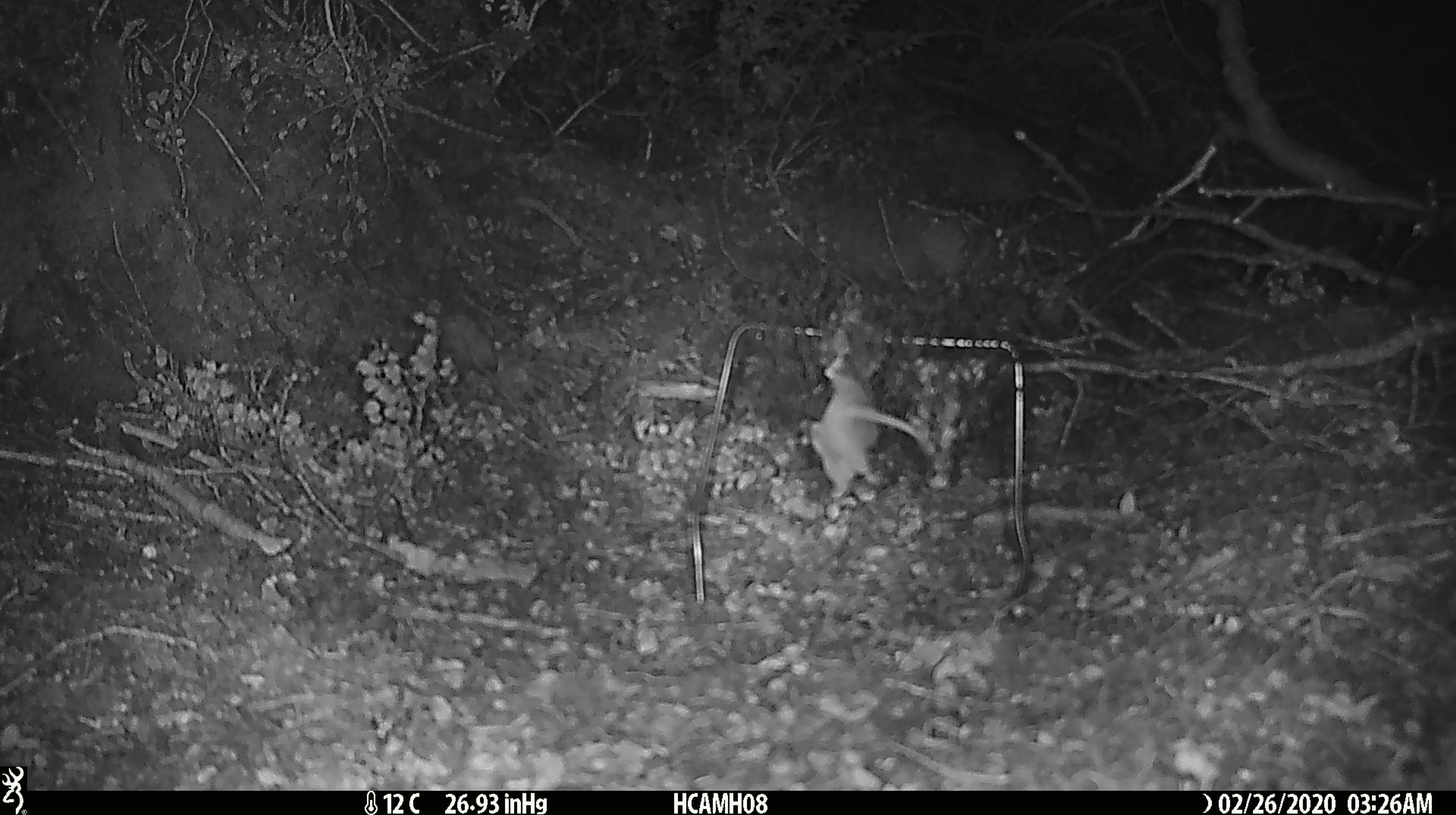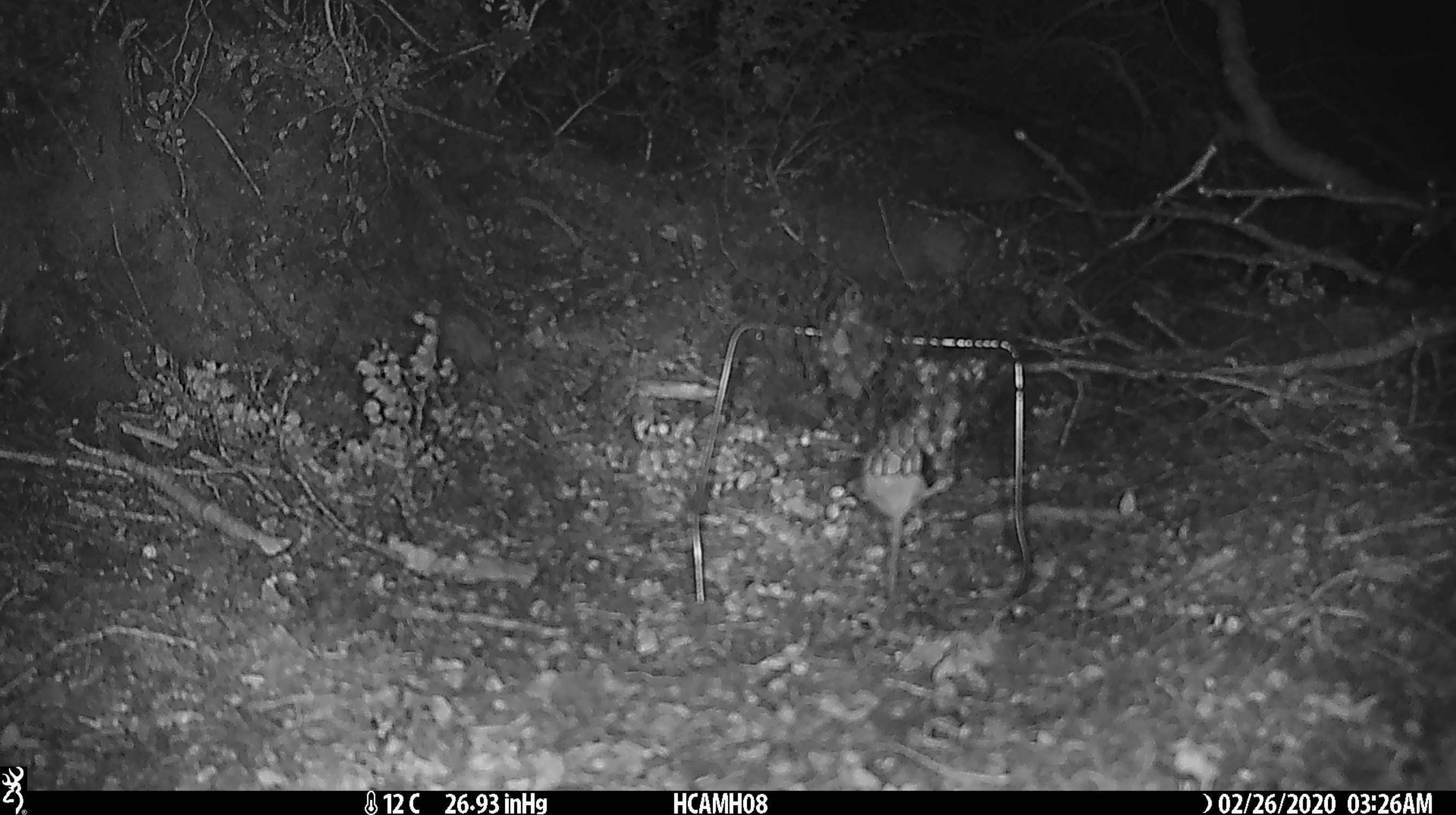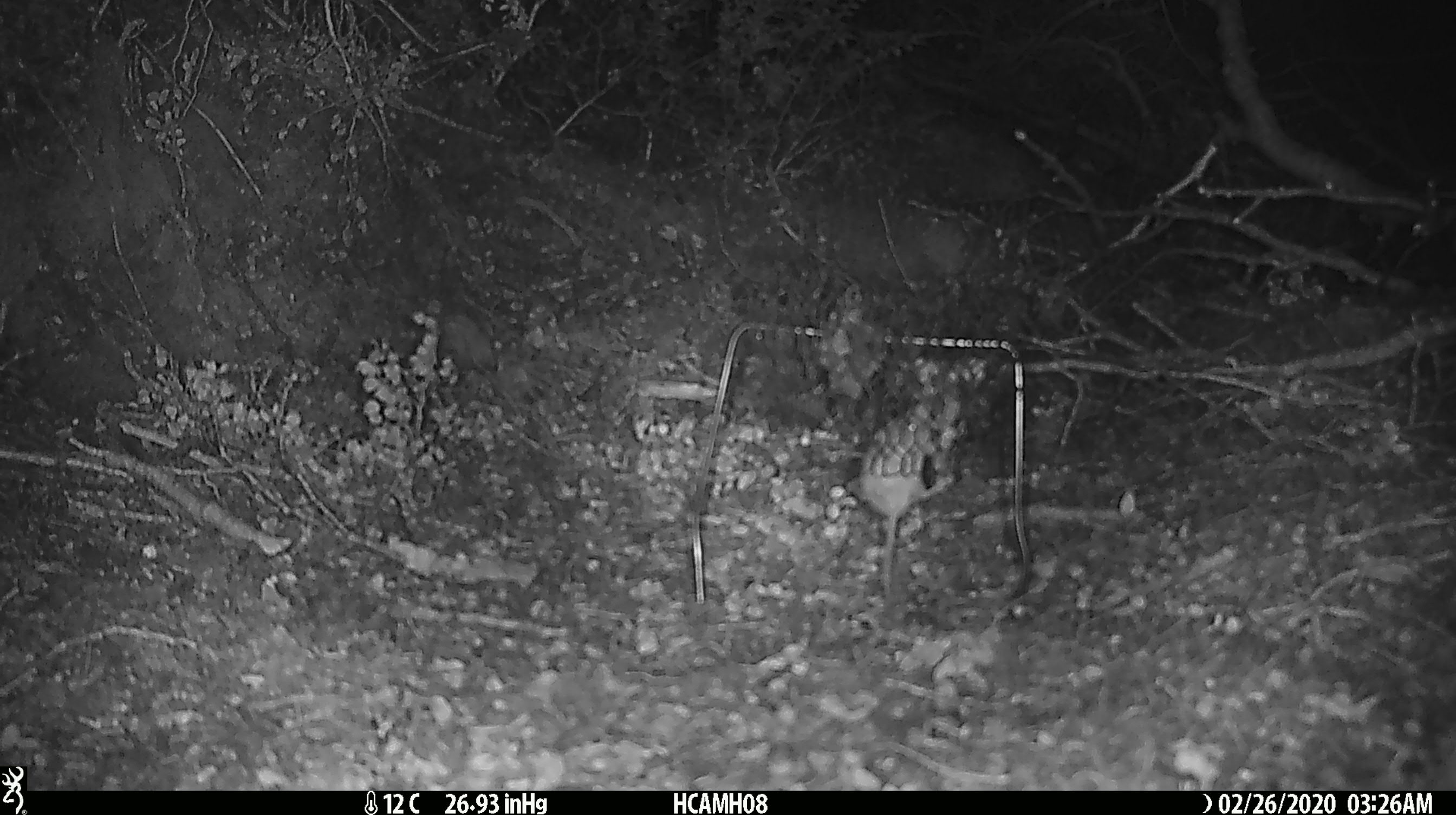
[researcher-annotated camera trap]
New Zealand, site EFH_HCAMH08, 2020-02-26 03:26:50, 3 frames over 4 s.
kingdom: Animalia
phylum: Chordata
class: Mammalia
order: Rodentia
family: Muridae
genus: Mus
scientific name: Mus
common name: mouse